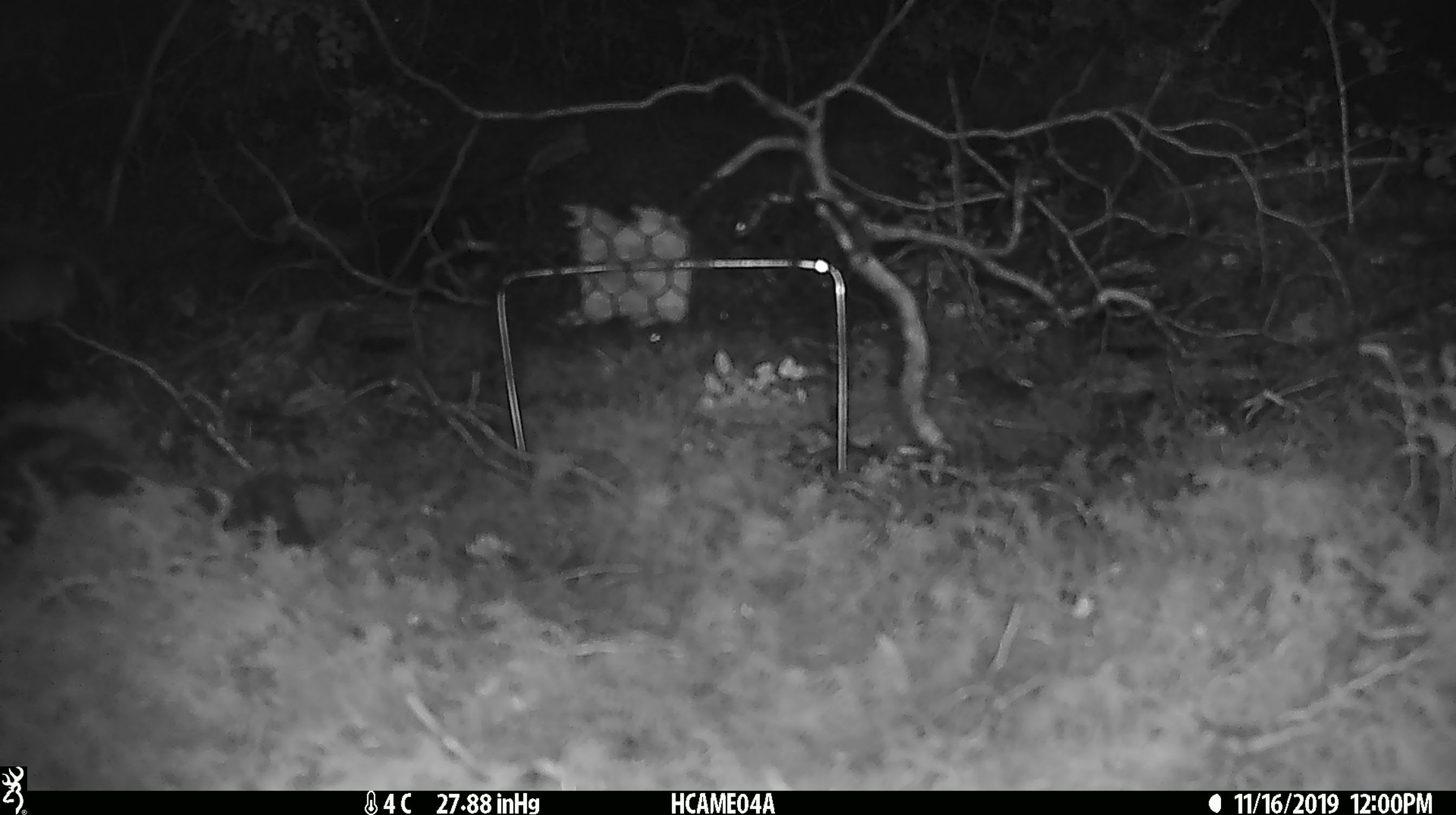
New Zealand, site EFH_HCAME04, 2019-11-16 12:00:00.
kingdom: Animalia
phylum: Chordata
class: Mammalia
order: Rodentia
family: Muridae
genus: Mus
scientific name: Mus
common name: mouse